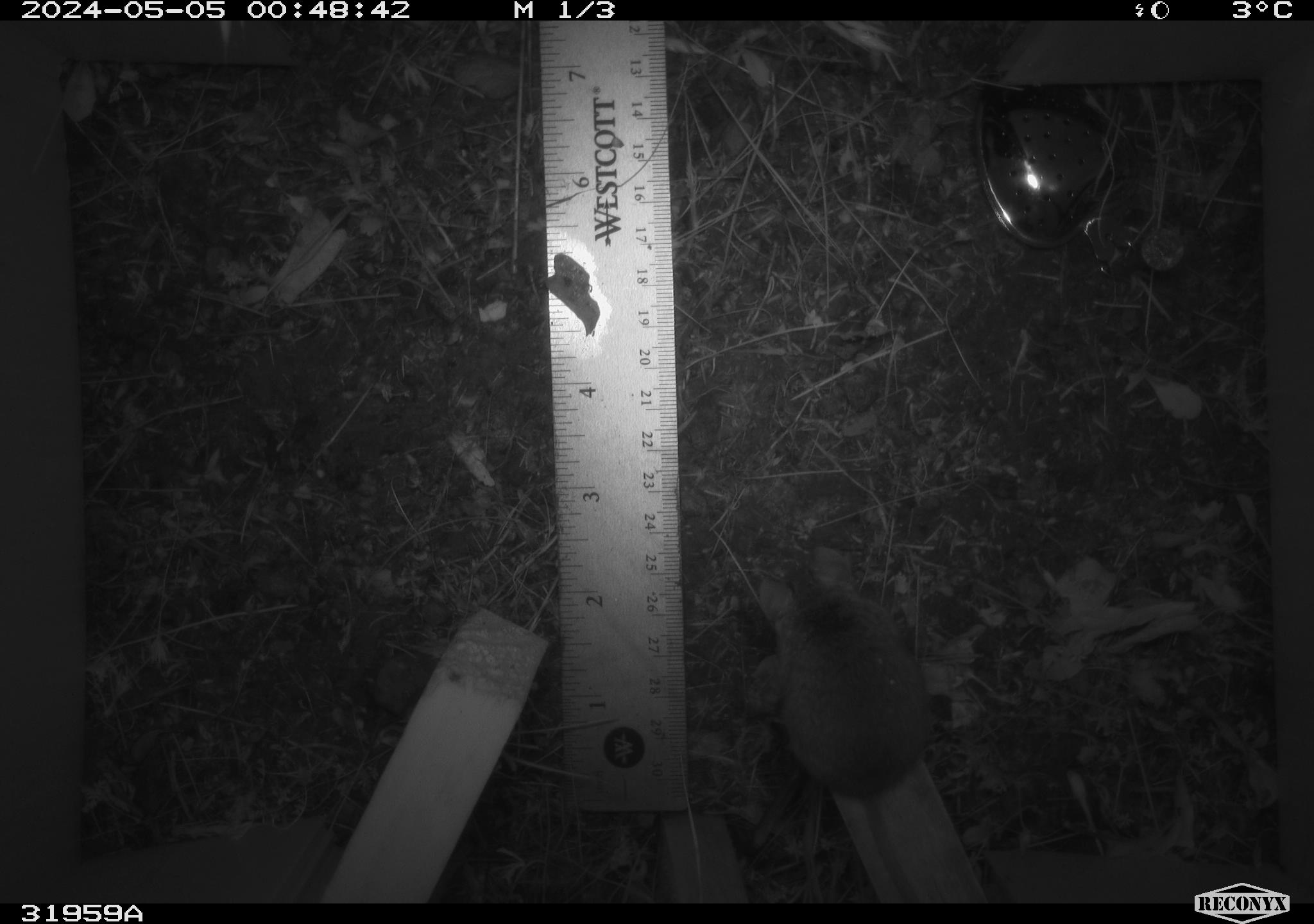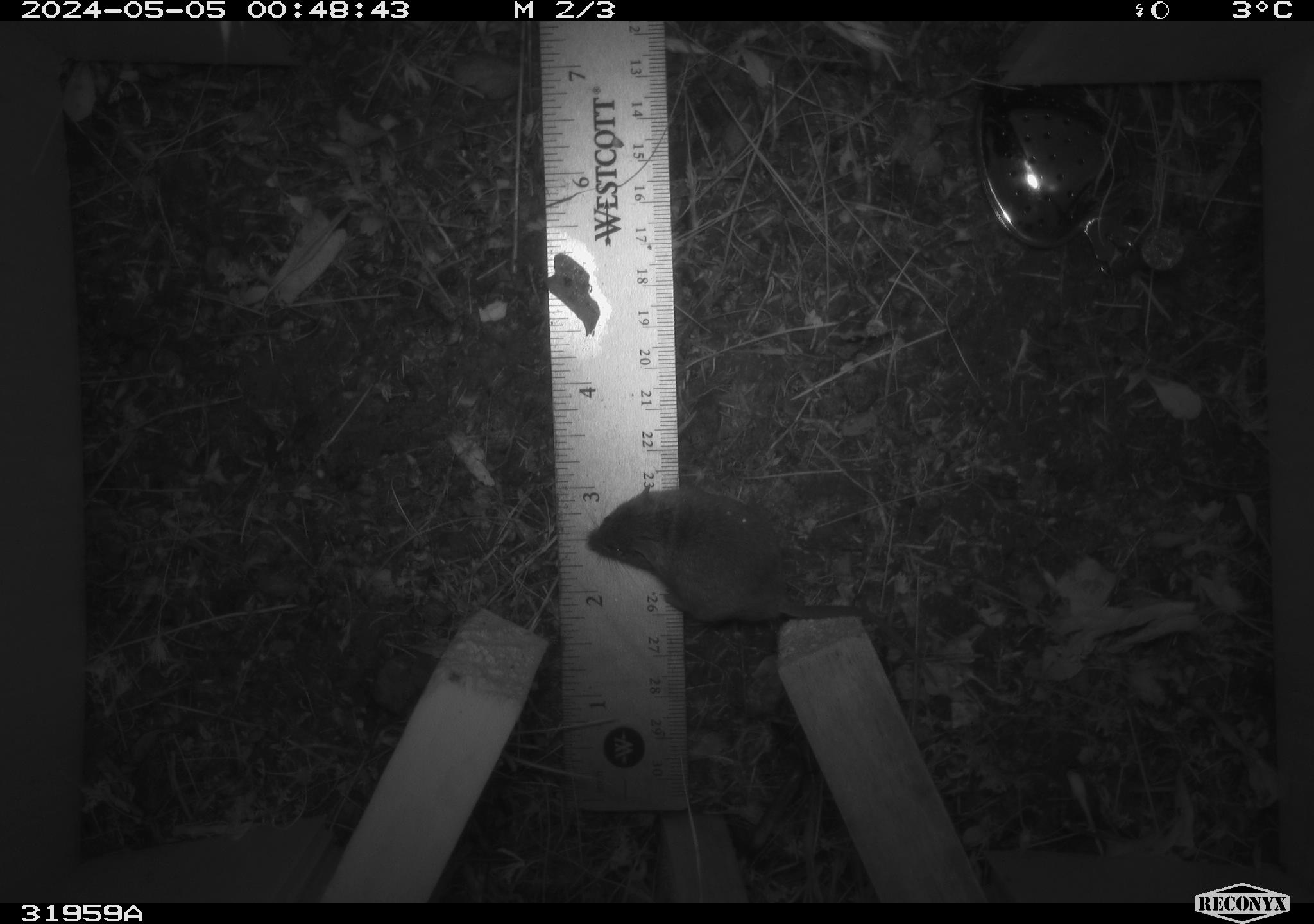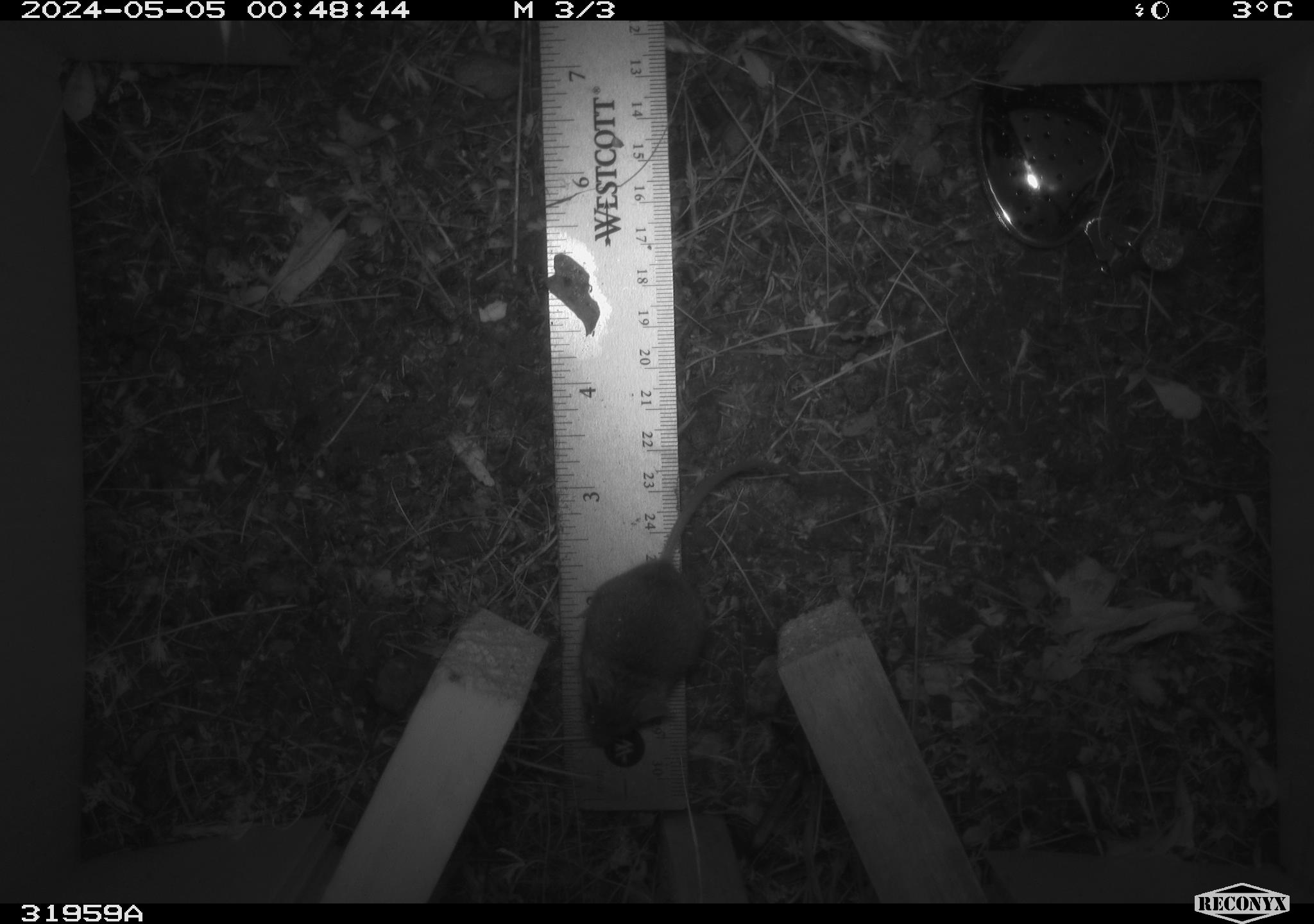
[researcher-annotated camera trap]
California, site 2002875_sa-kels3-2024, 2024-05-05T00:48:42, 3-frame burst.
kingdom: Animalia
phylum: Chordata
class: Mammalia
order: Rodentia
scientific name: Rodentia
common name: mouse species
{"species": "mouse species (Rodentia)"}